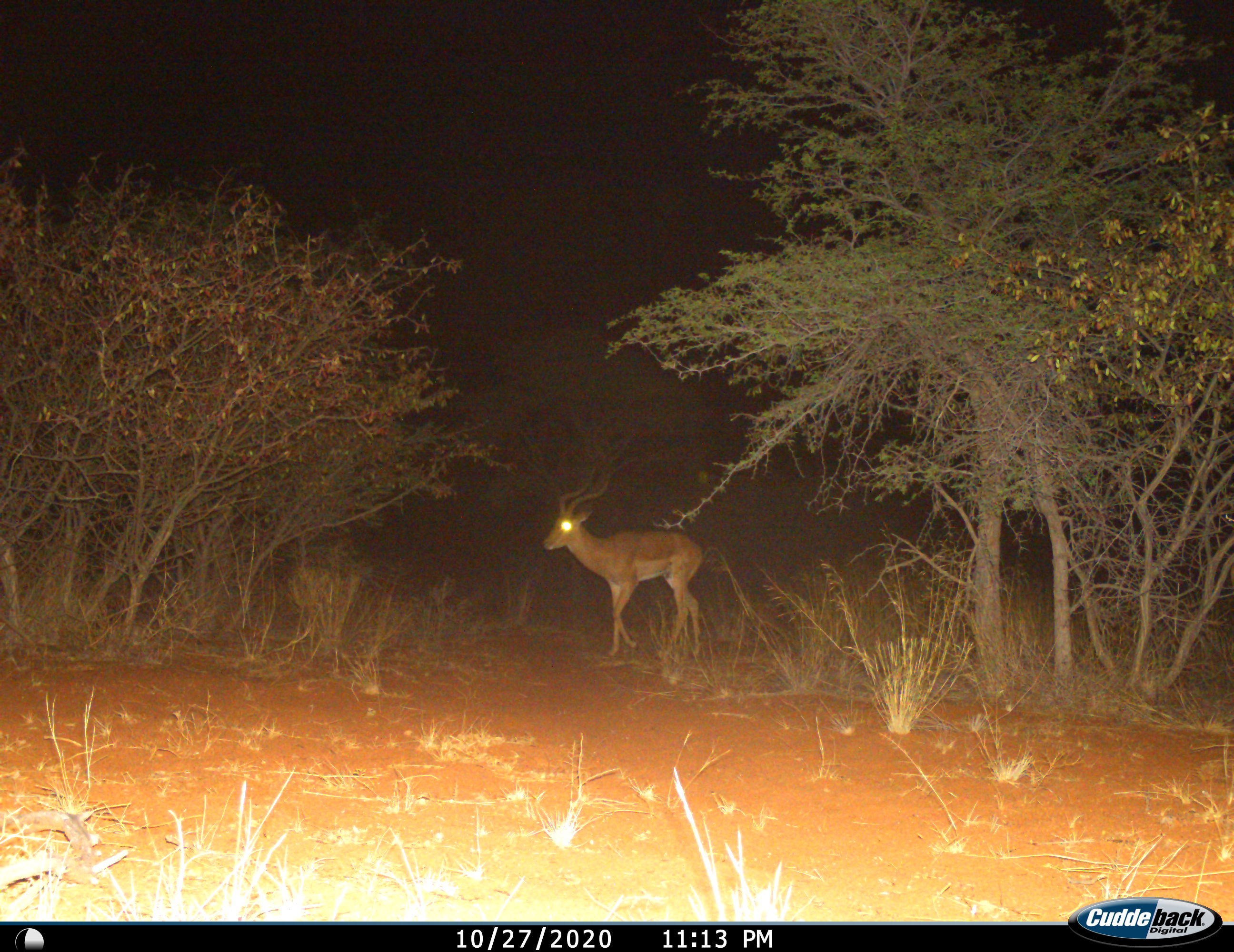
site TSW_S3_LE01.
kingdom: Animalia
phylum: Chordata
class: Mammalia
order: Artiodactyla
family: Bovidae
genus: Aepyceros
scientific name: Aepyceros melampus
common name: impala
Impala (Aepyceros melampus), count 1. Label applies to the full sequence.